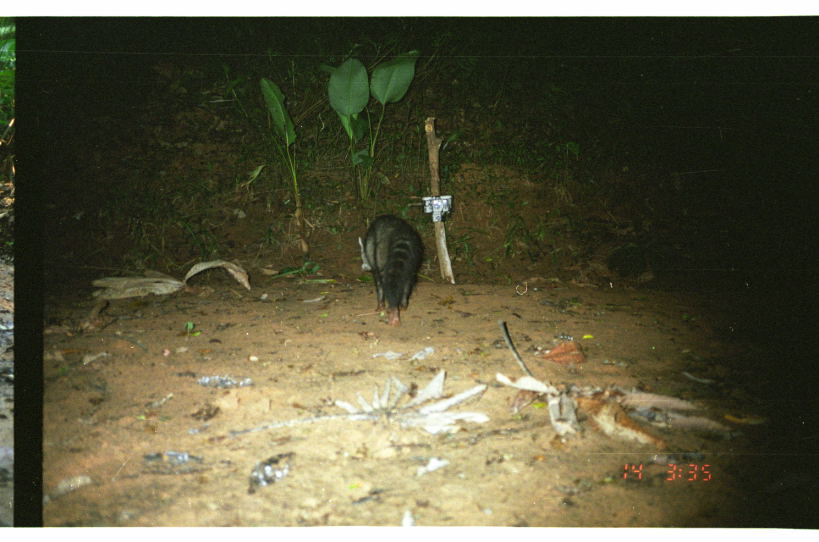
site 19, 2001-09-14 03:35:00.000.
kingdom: Animalia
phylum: Chordata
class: Mammalia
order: Carnivora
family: Procyonidae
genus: Procyon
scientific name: Procyon cancrivorus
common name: crab-eating raccoon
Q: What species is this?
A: Procyon cancrivorus (crab-eating raccoon).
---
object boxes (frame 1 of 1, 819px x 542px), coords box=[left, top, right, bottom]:
procyon cancrivorus: box=[356, 212, 426, 328]